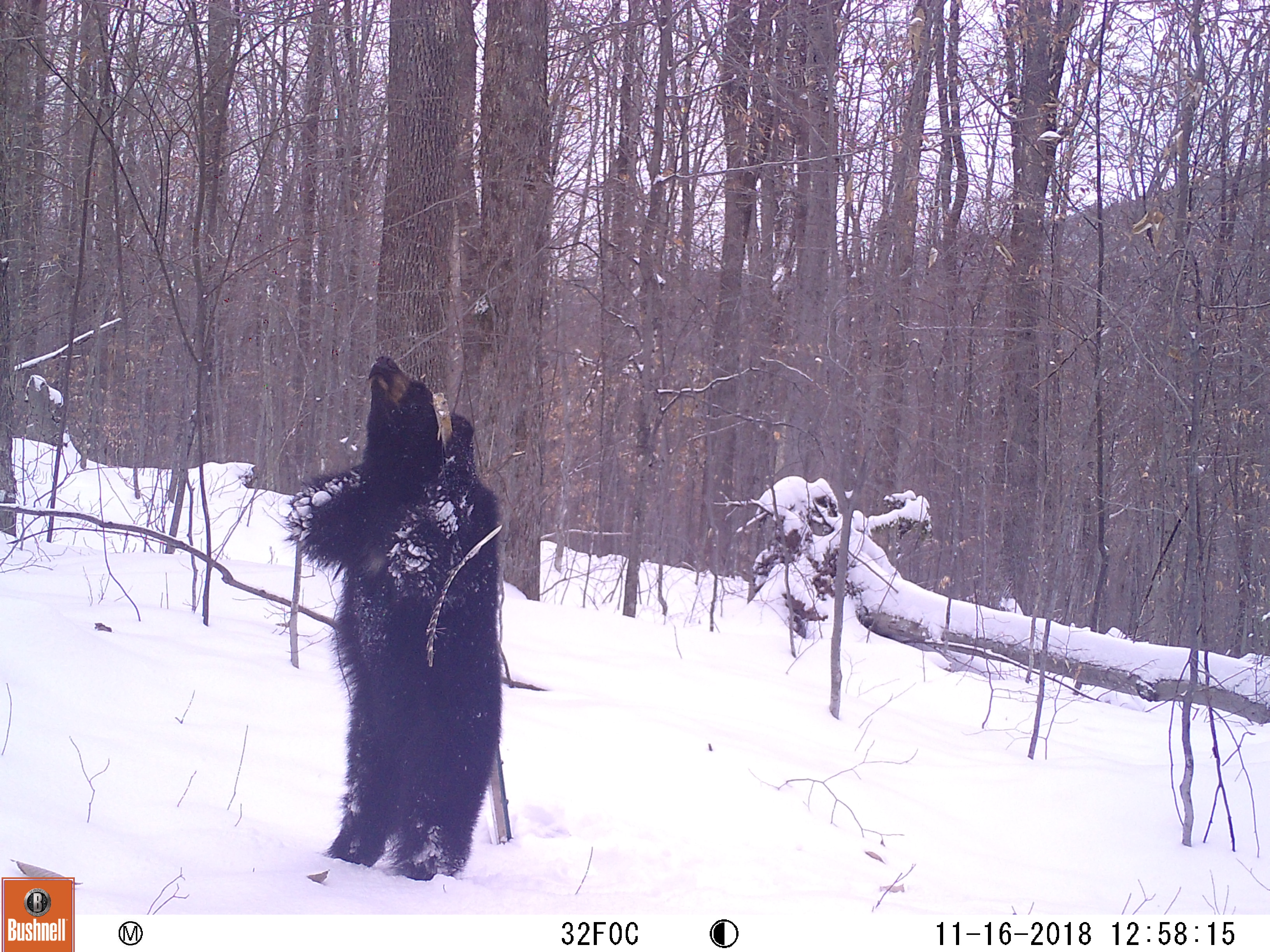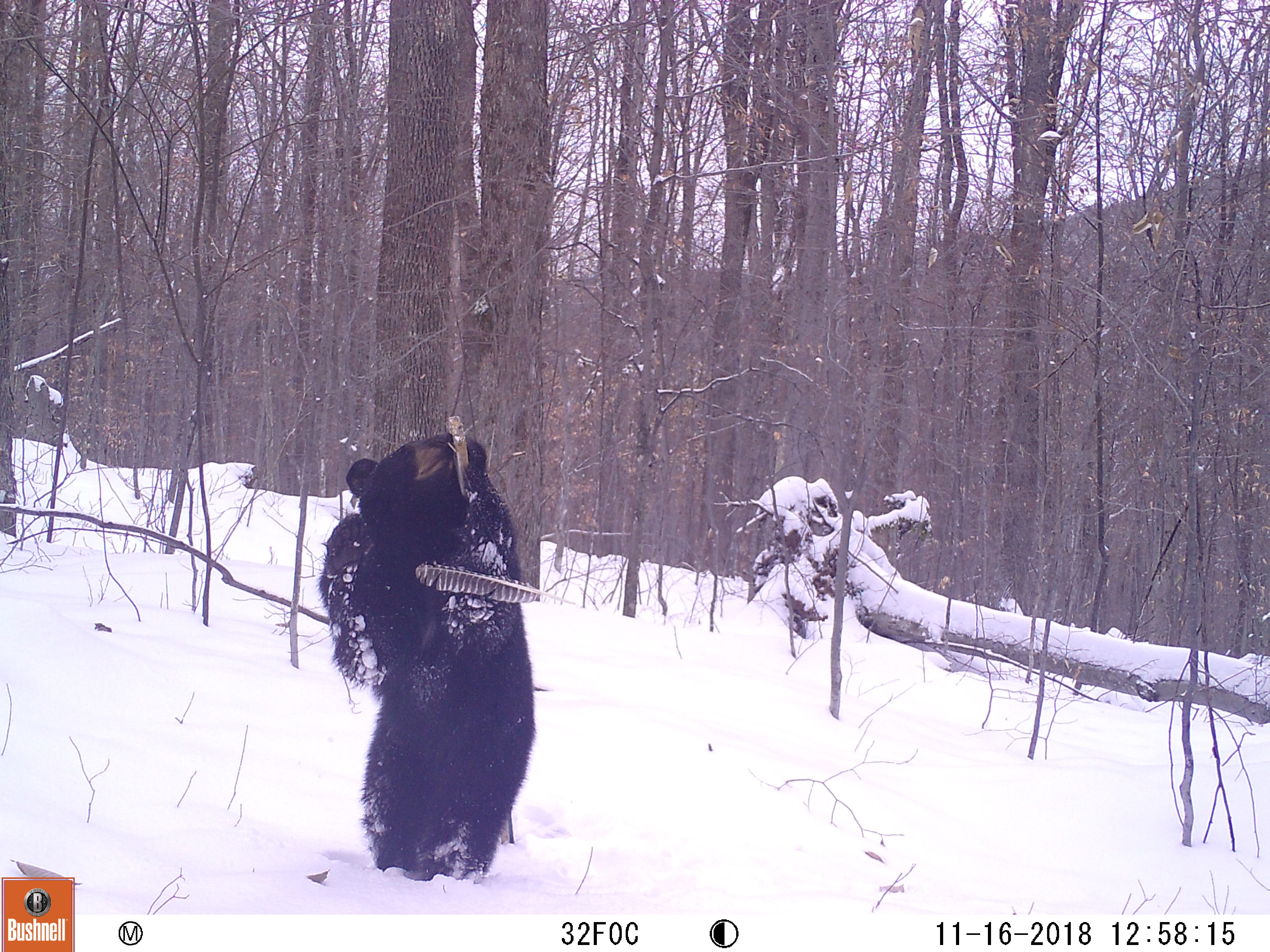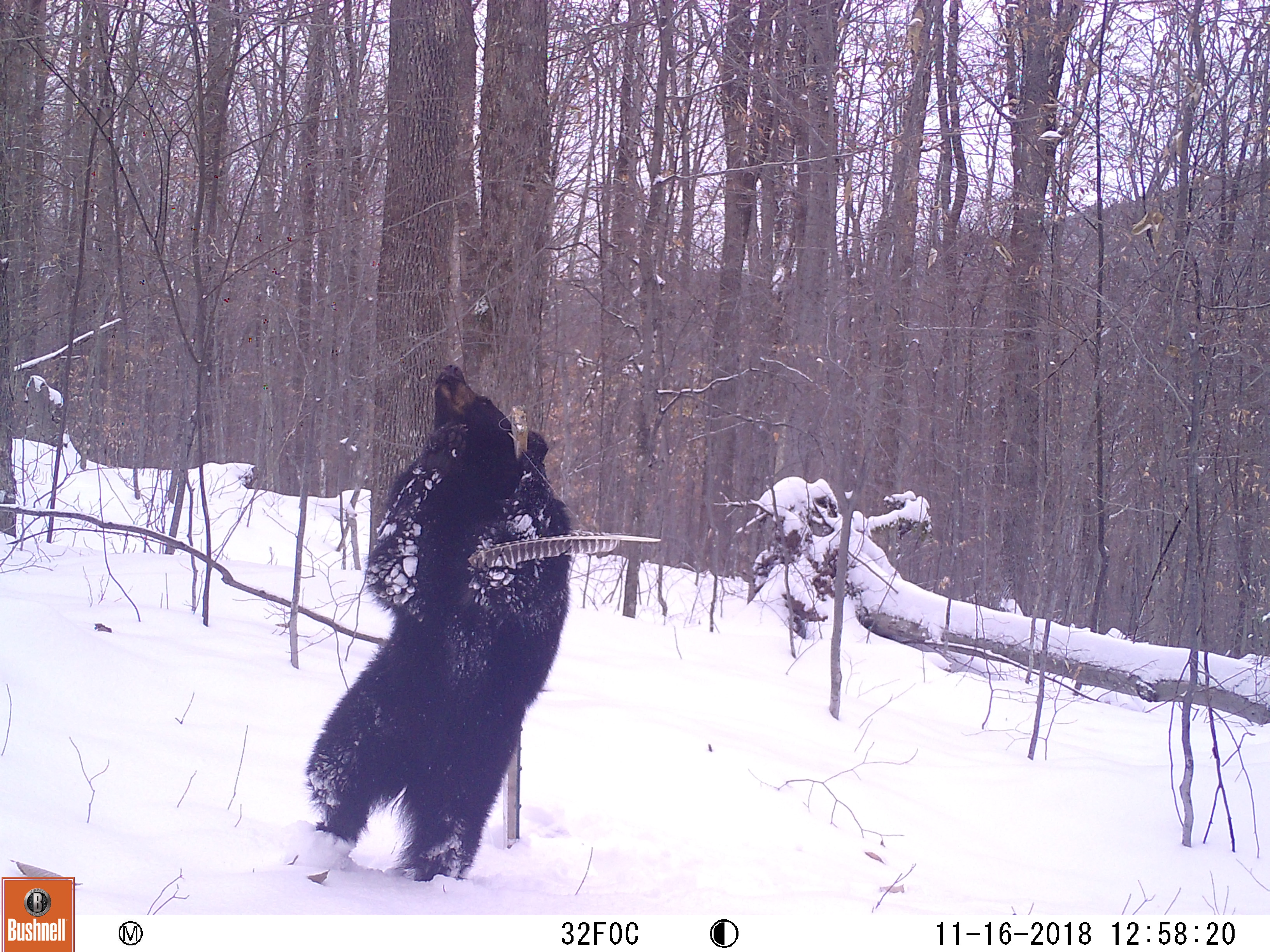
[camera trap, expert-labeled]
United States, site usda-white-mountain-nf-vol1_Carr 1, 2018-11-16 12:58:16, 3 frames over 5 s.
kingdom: Animalia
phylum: Chordata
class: Mammalia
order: Carnivora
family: Ursidae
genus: Ursus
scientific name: Ursus americanus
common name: black bear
Black bear (Ursus americanus).